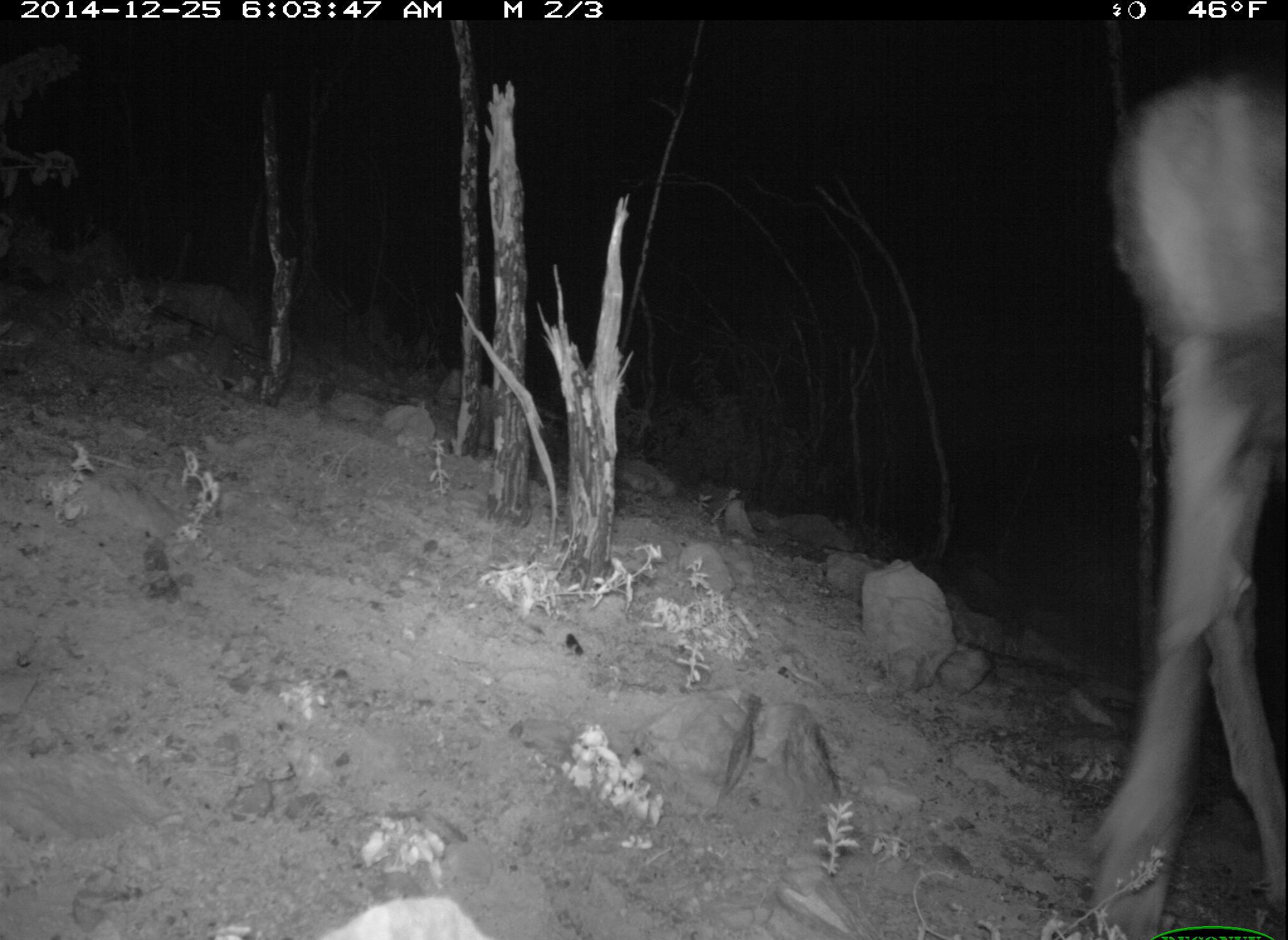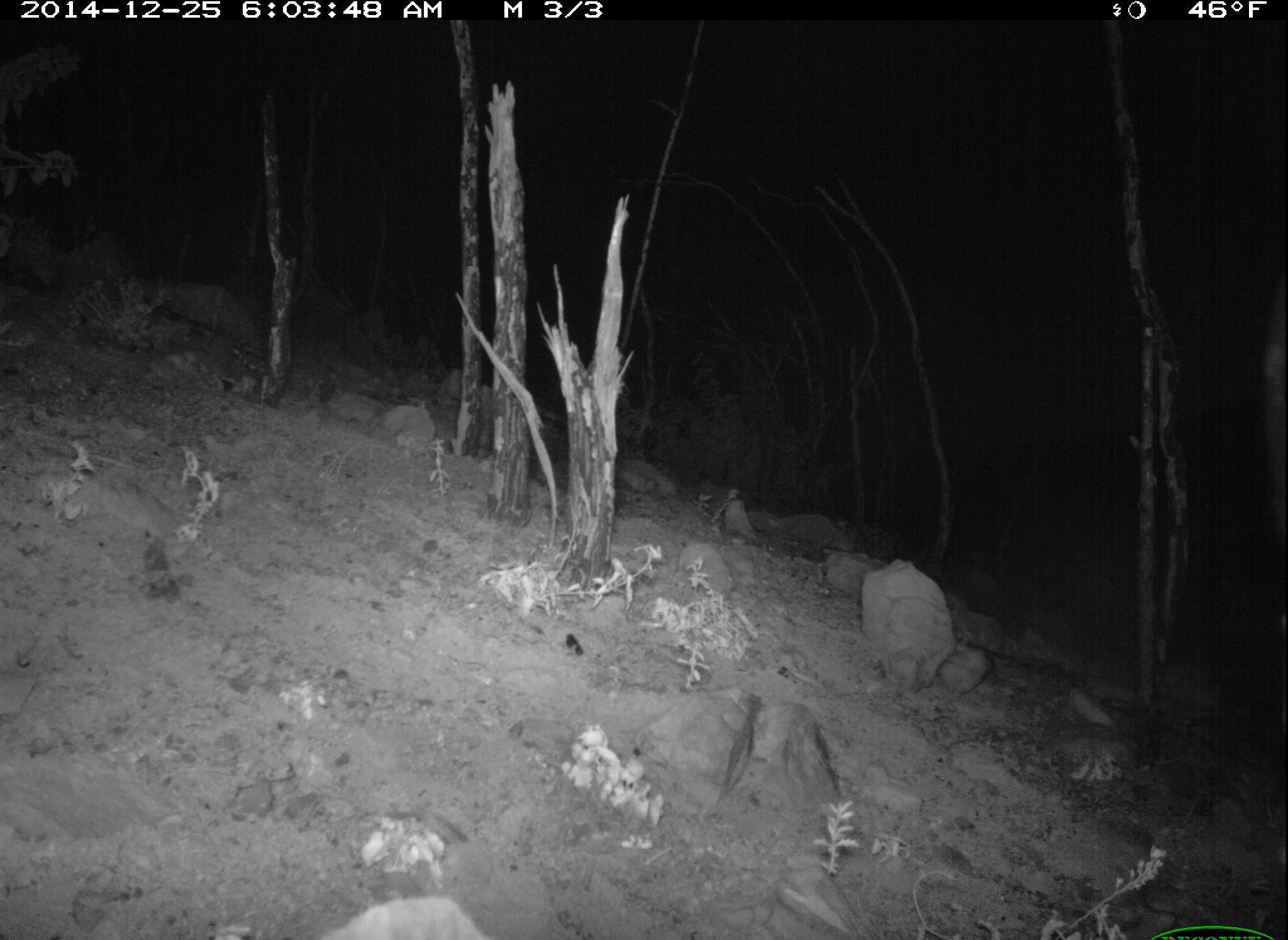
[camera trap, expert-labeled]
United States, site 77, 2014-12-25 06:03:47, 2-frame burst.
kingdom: Animalia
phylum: Chordata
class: Mammalia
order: Artiodactyla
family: Cervidae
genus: Odocoileus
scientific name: Odocoileus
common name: deer